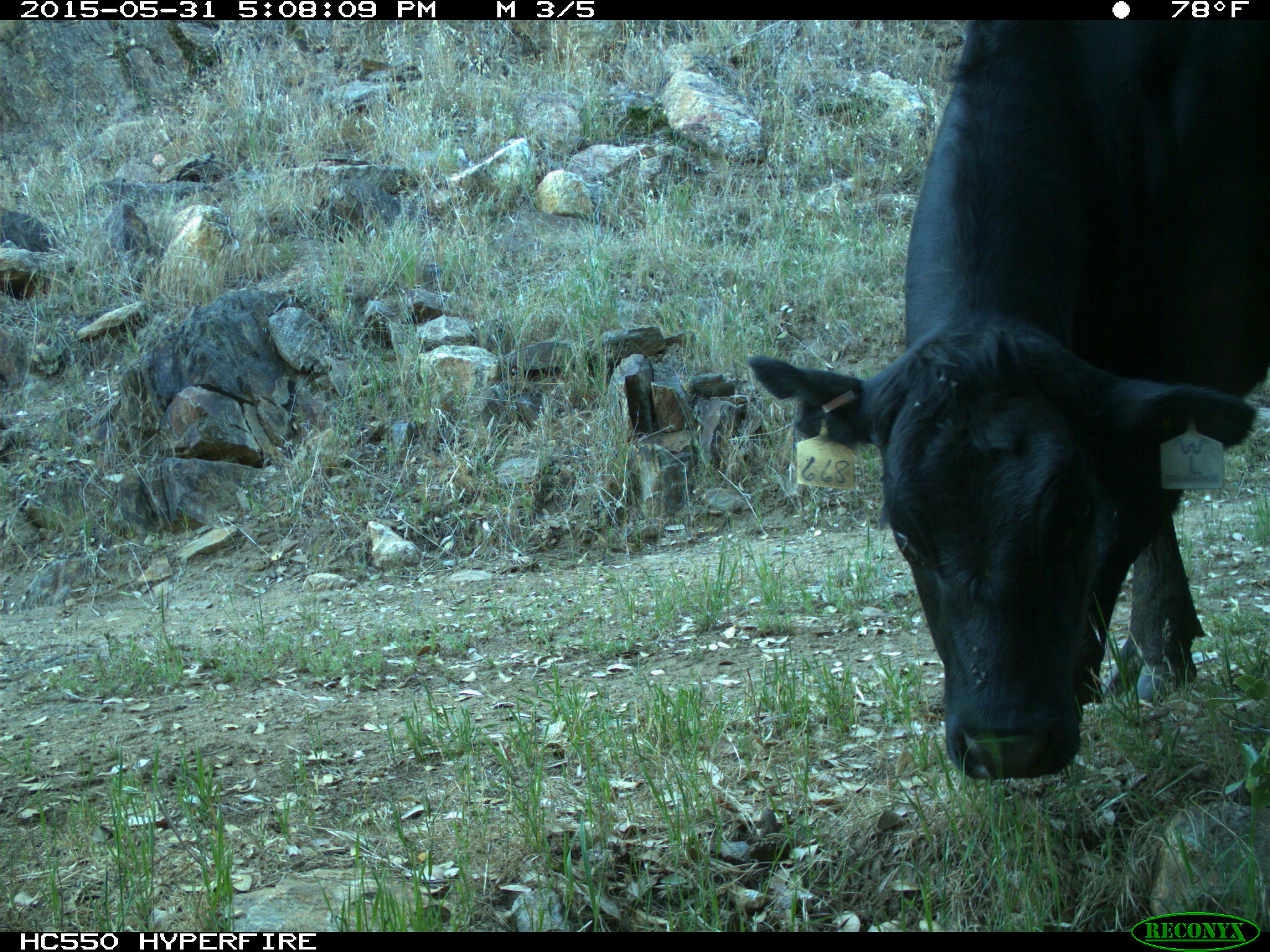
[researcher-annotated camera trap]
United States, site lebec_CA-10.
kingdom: Animalia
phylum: Chordata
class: Mammalia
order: Artiodactyla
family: Bovidae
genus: Bos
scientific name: Bos taurus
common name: domestic cow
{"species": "Bos taurus (domestic cow)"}